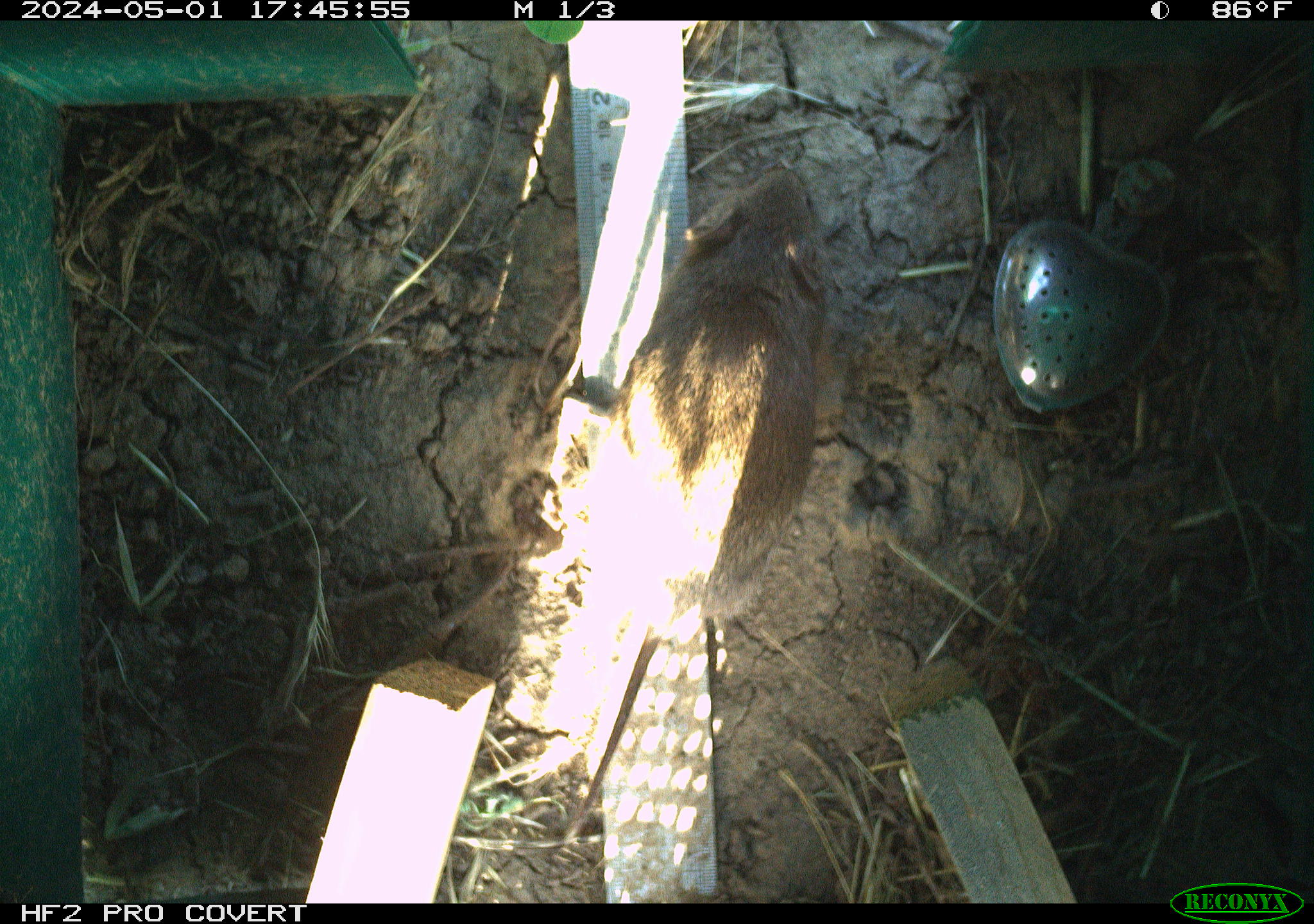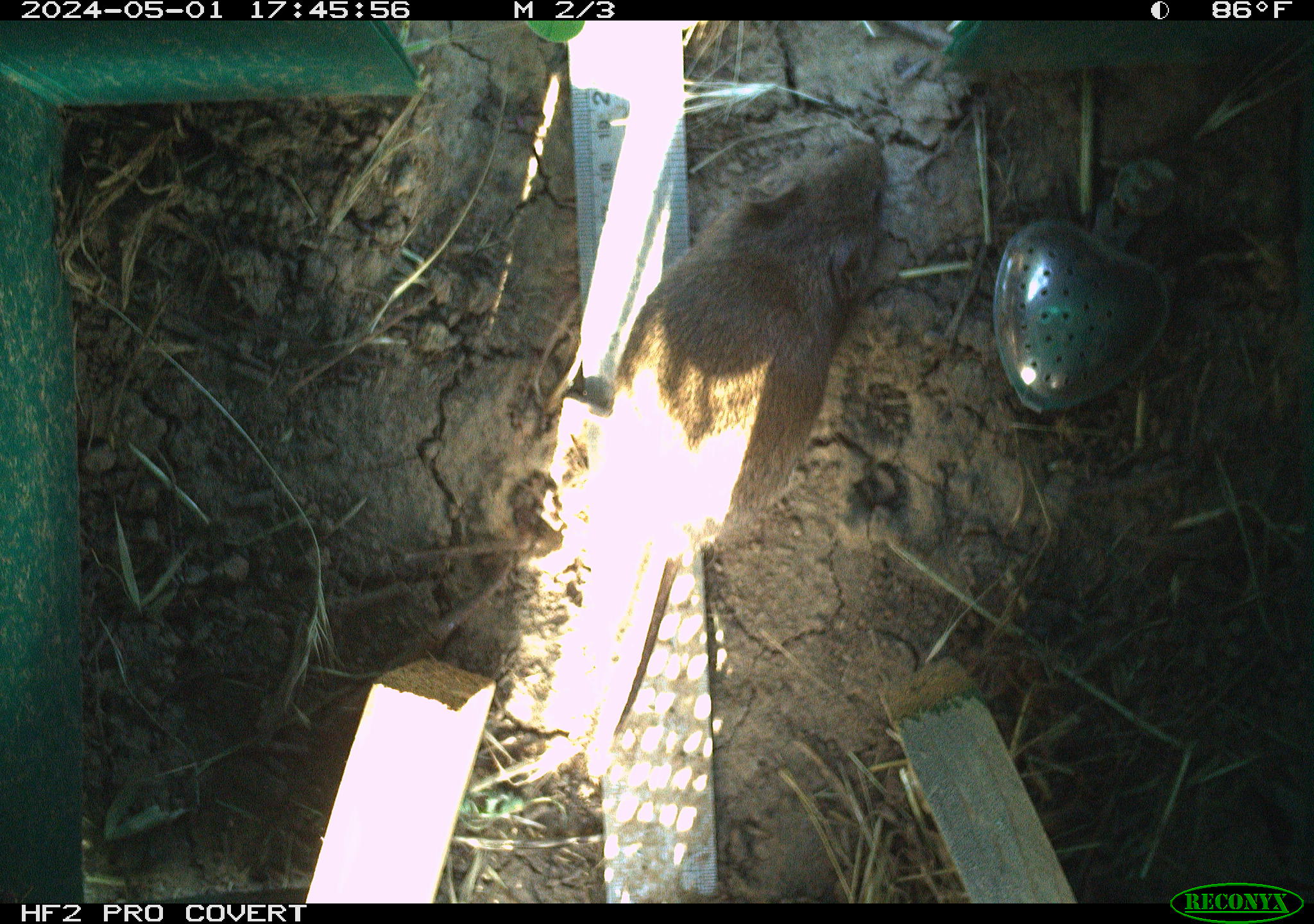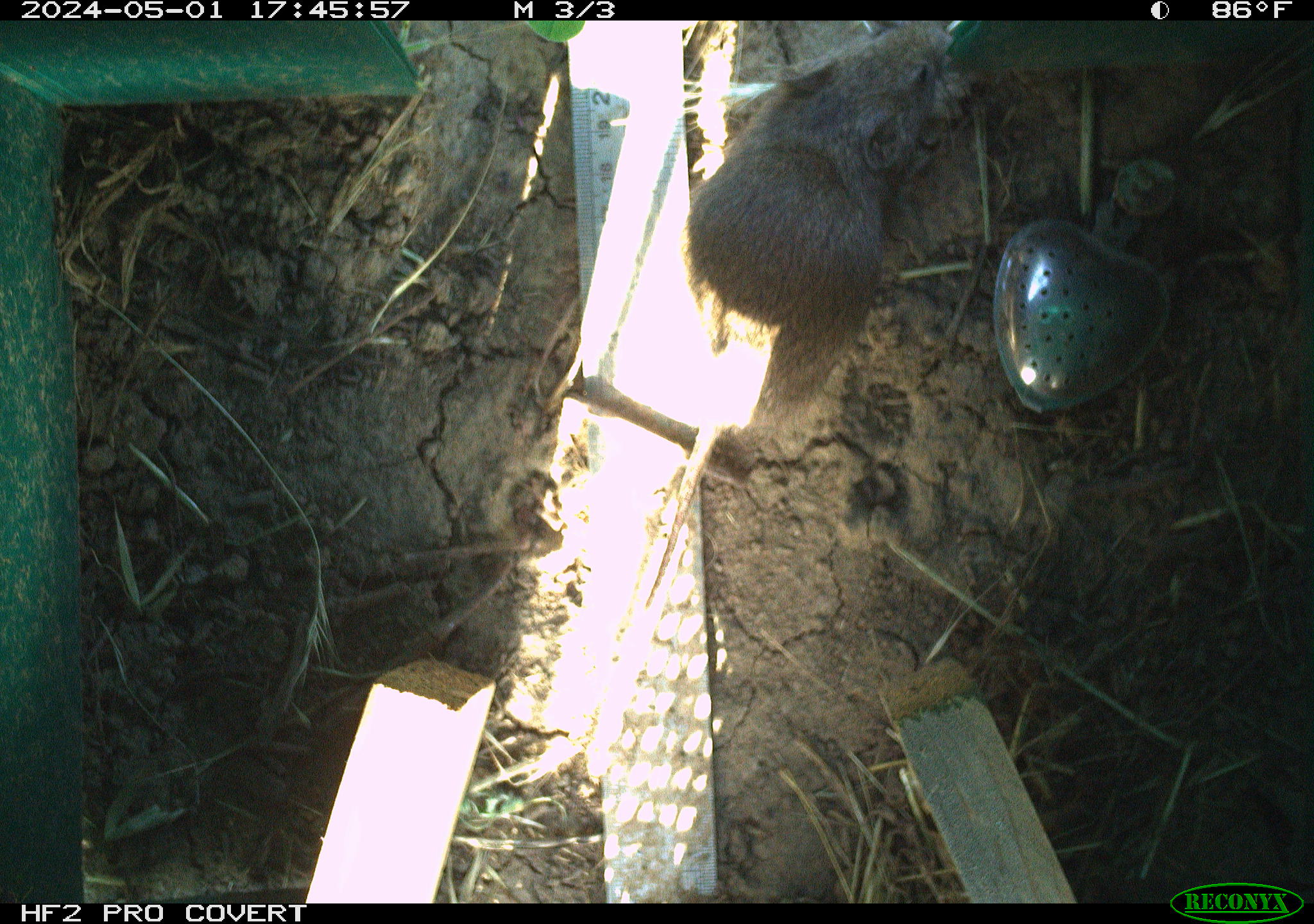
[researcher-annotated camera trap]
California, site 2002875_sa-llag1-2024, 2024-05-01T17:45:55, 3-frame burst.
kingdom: Animalia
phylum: Chordata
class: Mammalia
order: Rodentia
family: Cricetidae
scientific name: Arvicolinae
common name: voles, lemmings, and muskrats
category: arvicolinae subfamily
Arvicolinae subfamily (voles, lemmings, and muskrats) (Arvicolinae).